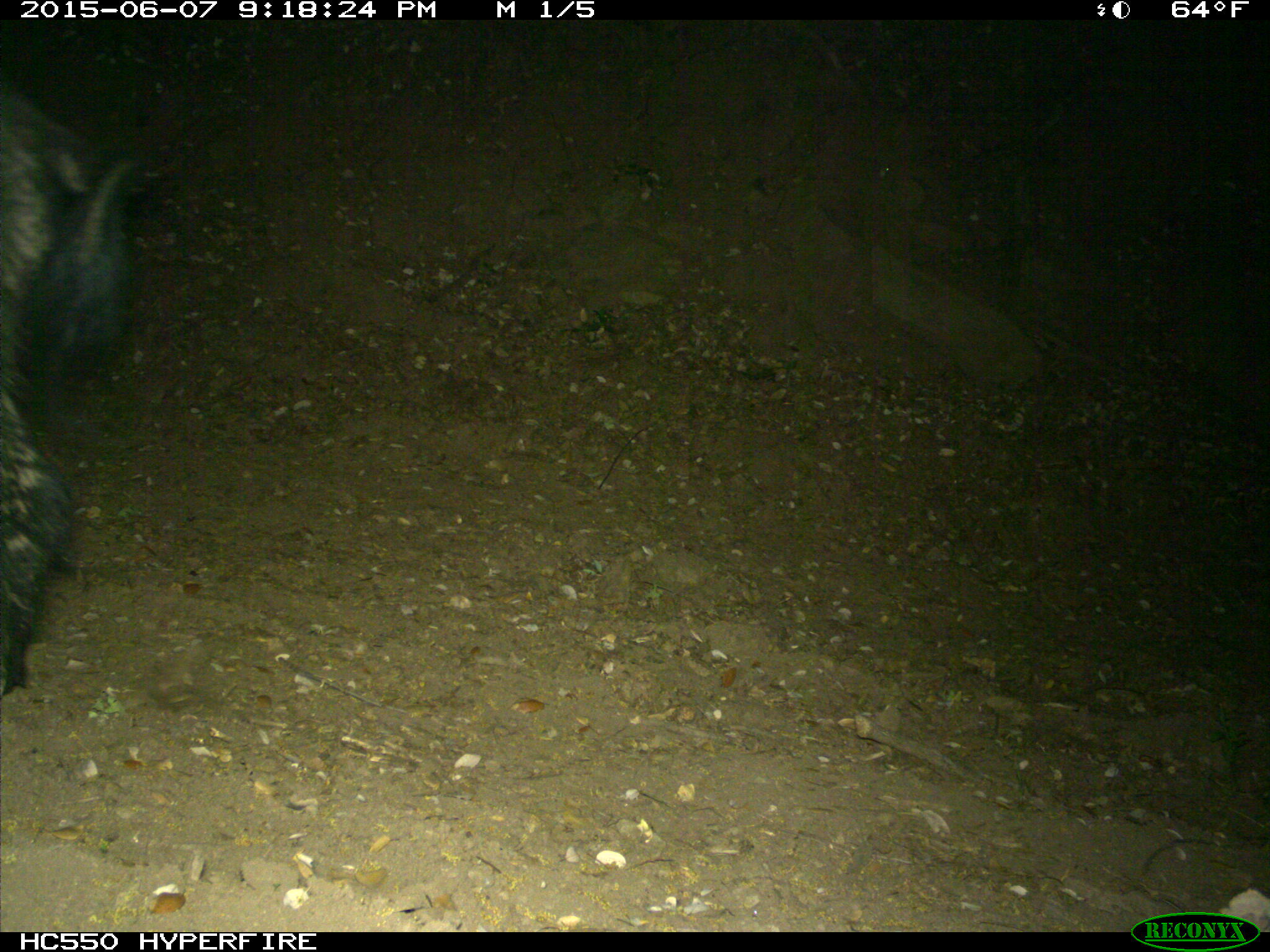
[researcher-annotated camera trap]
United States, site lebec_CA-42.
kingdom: Animalia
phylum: Chordata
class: Mammalia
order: Artiodactyla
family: Suidae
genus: Sus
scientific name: Sus scrofa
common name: wild boar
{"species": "Sus scrofa (wild boar)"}